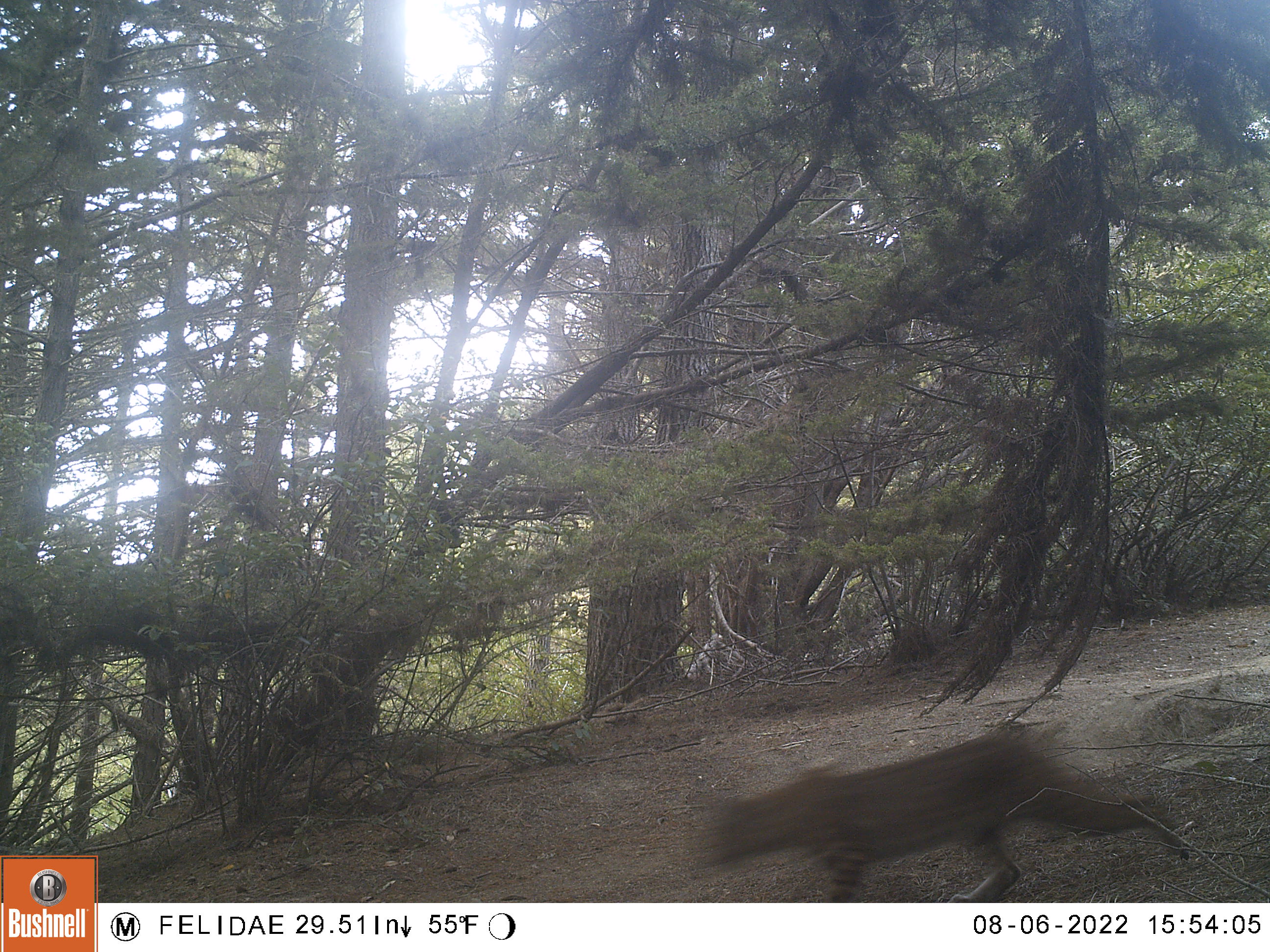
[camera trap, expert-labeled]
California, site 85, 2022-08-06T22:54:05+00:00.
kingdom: Animalia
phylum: Chordata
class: Mammalia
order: Carnivora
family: Felidae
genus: Lynx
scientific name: Lynx rufus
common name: bobcat